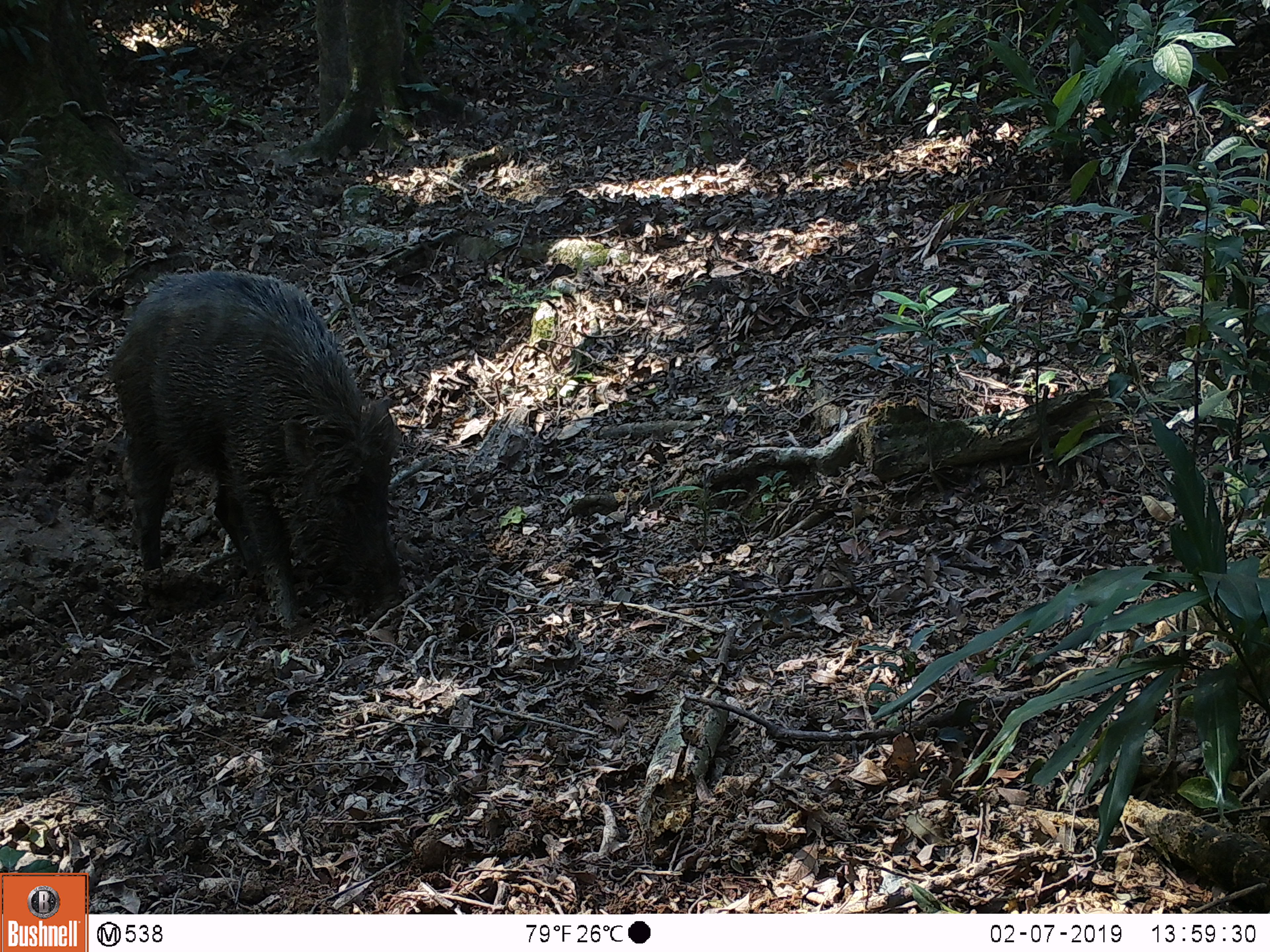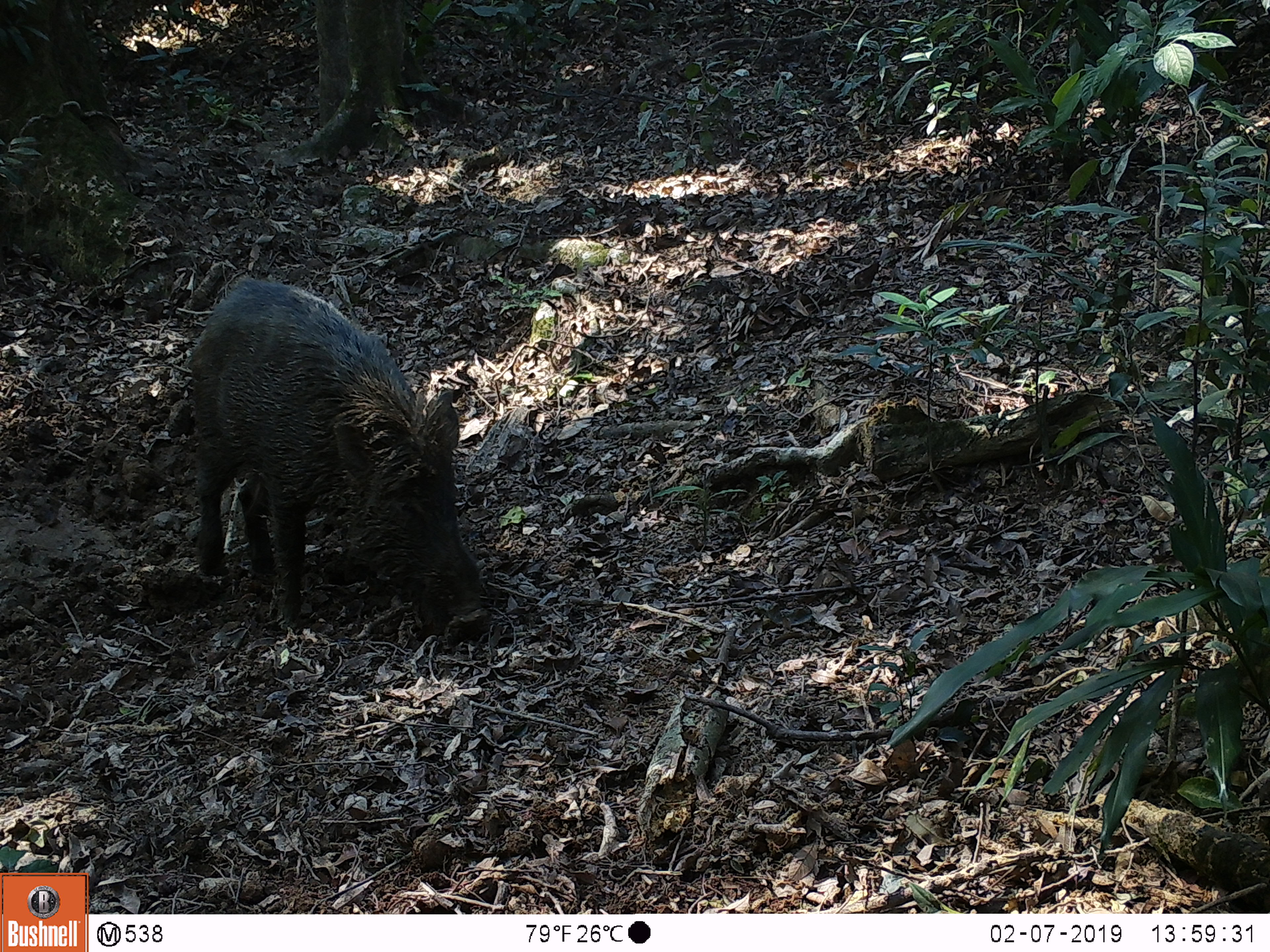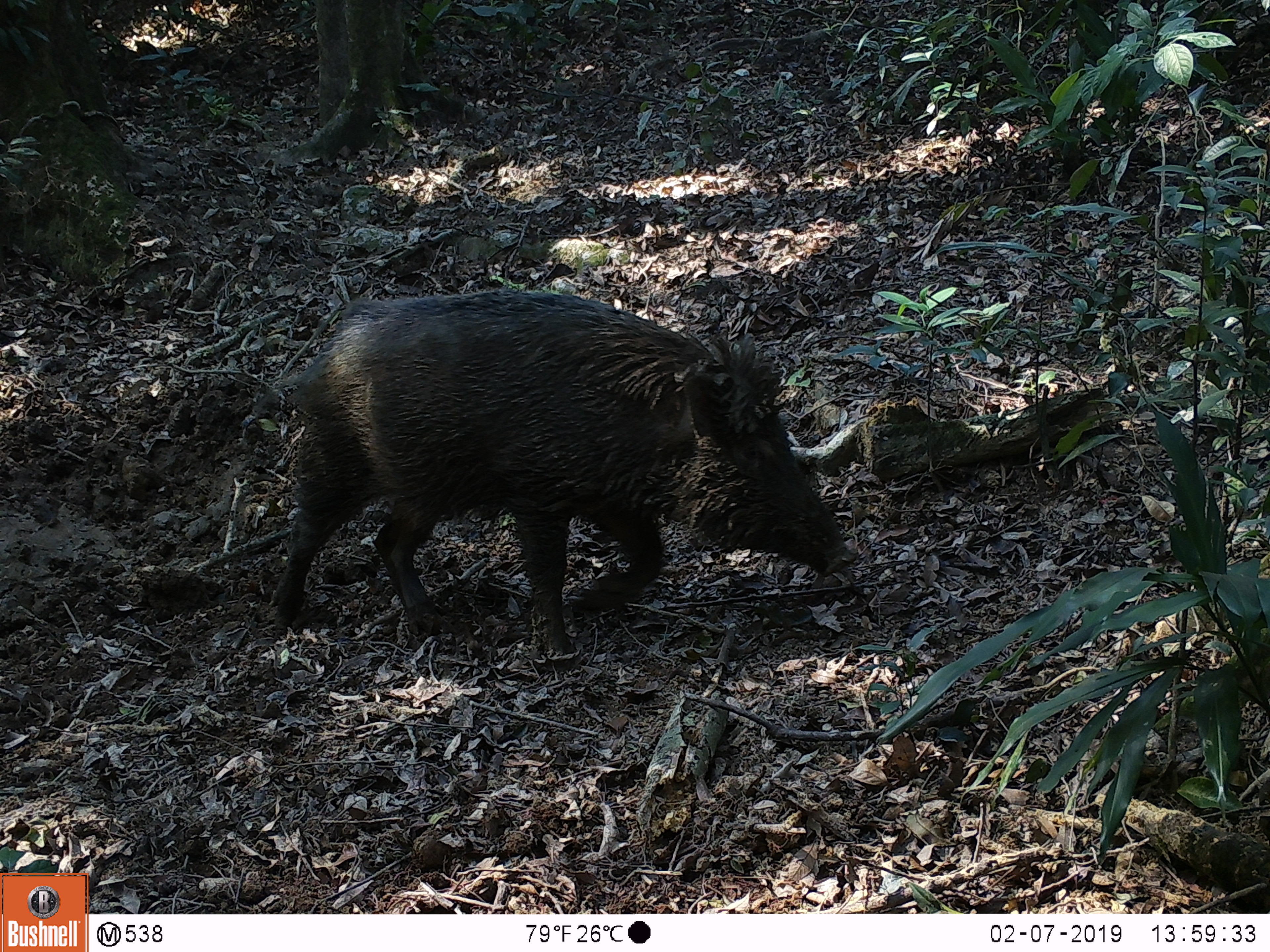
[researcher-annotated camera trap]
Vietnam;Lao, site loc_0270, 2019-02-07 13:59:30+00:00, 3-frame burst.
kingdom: Animalia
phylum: Chordata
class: Mammalia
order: Artiodactyla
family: Suidae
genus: Sus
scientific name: Sus scrofa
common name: eurasian wild pig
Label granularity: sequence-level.